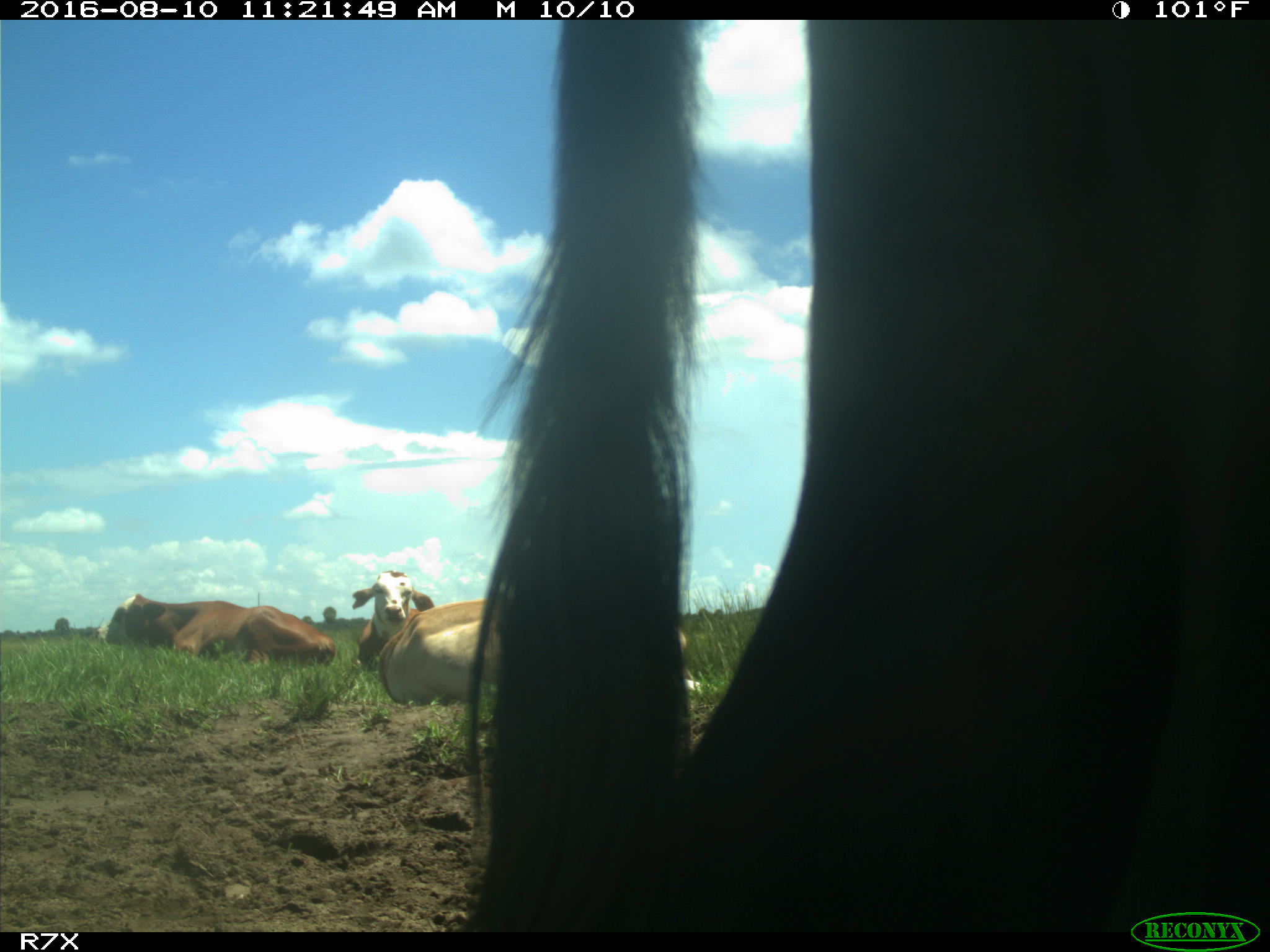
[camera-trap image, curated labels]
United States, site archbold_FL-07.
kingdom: Animalia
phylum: Chordata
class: Mammalia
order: Artiodactyla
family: Bovidae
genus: Bos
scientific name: Bos taurus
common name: domestic cow